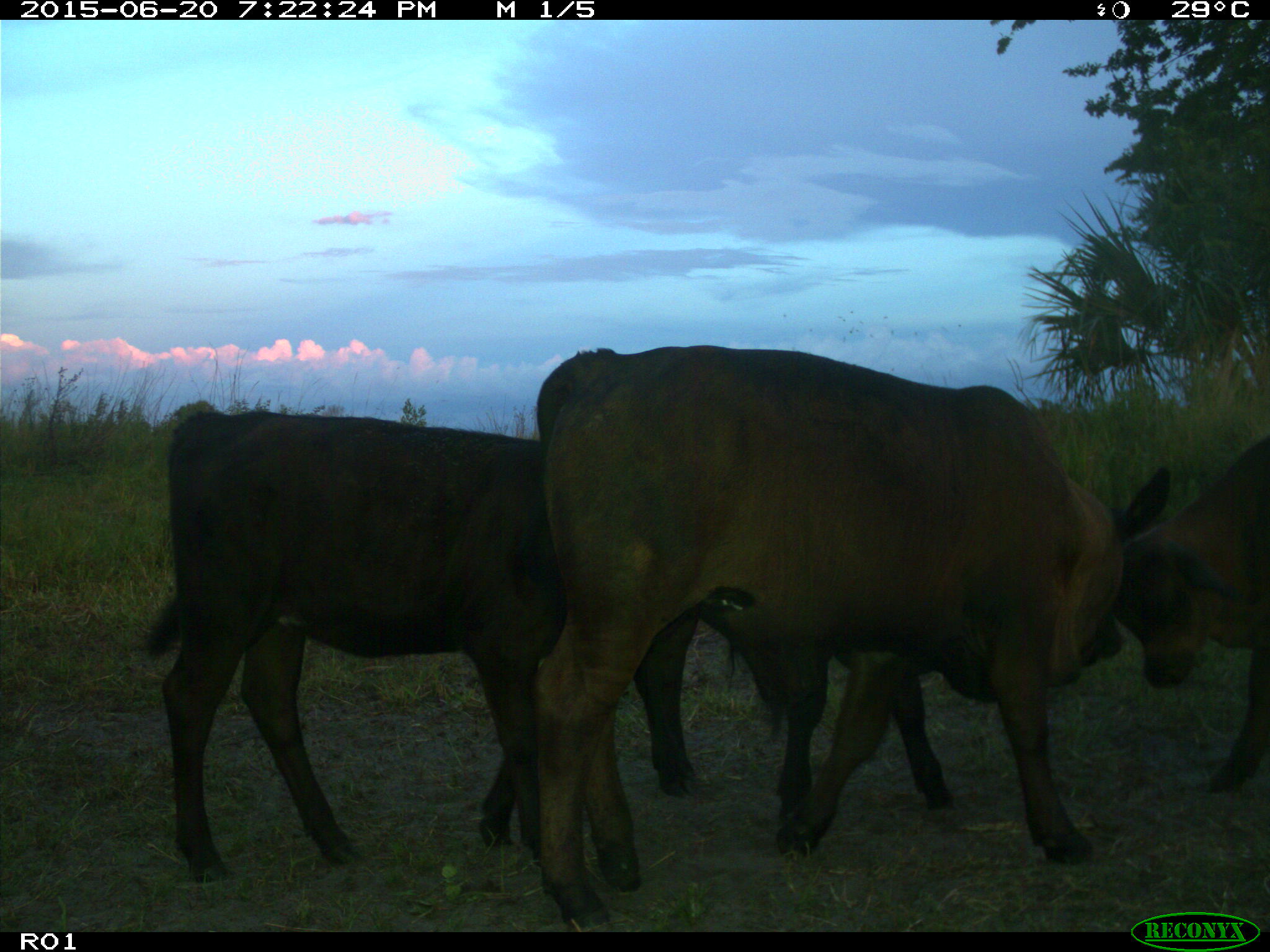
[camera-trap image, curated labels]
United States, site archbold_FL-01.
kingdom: Animalia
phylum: Chordata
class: Mammalia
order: Artiodactyla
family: Bovidae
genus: Bos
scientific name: Bos taurus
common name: domestic cow